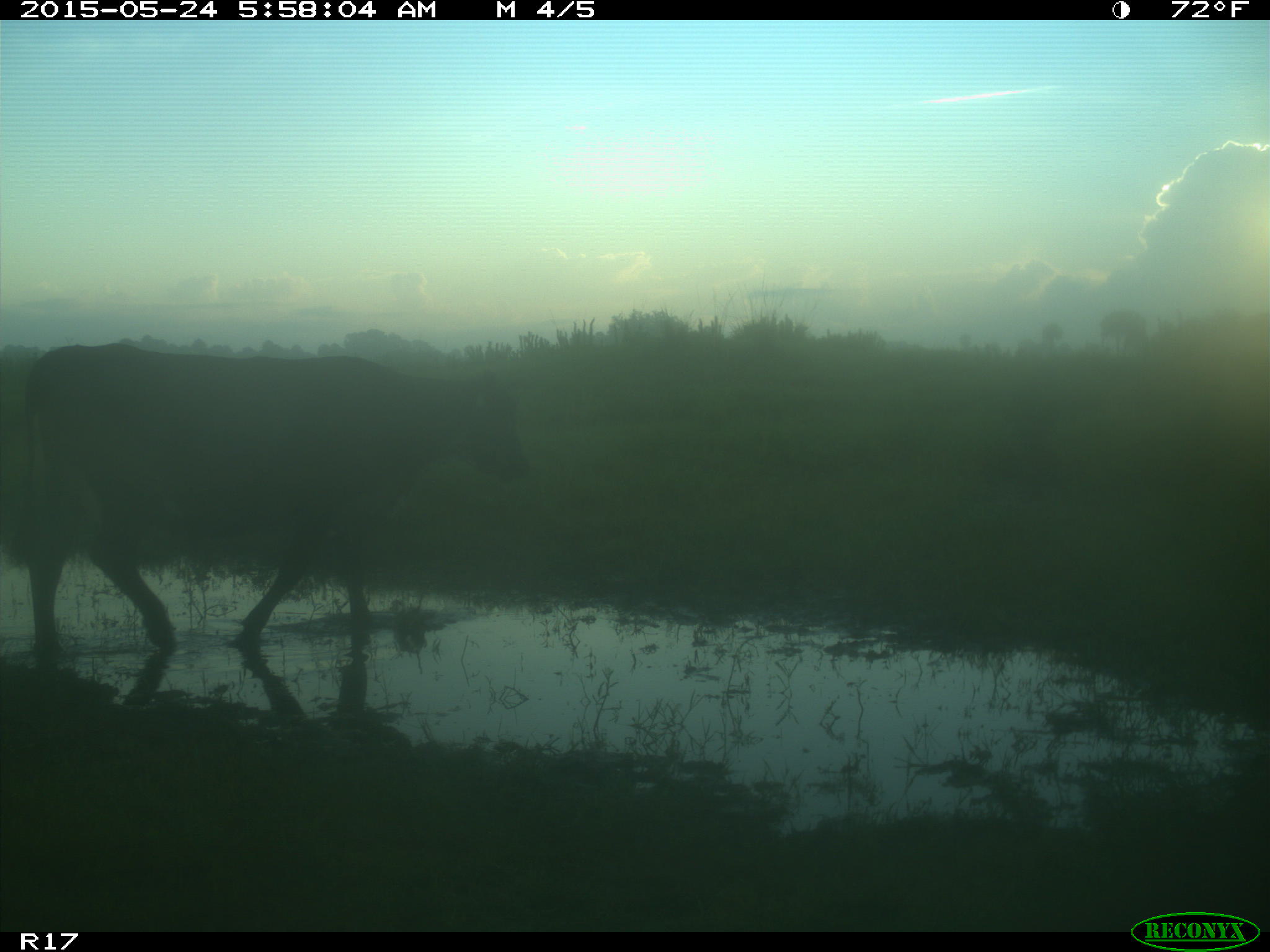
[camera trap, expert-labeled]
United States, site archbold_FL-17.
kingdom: Animalia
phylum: Chordata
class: Mammalia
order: Artiodactyla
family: Bovidae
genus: Bos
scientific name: Bos taurus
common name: domestic cow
Bos taurus (domestic cow).